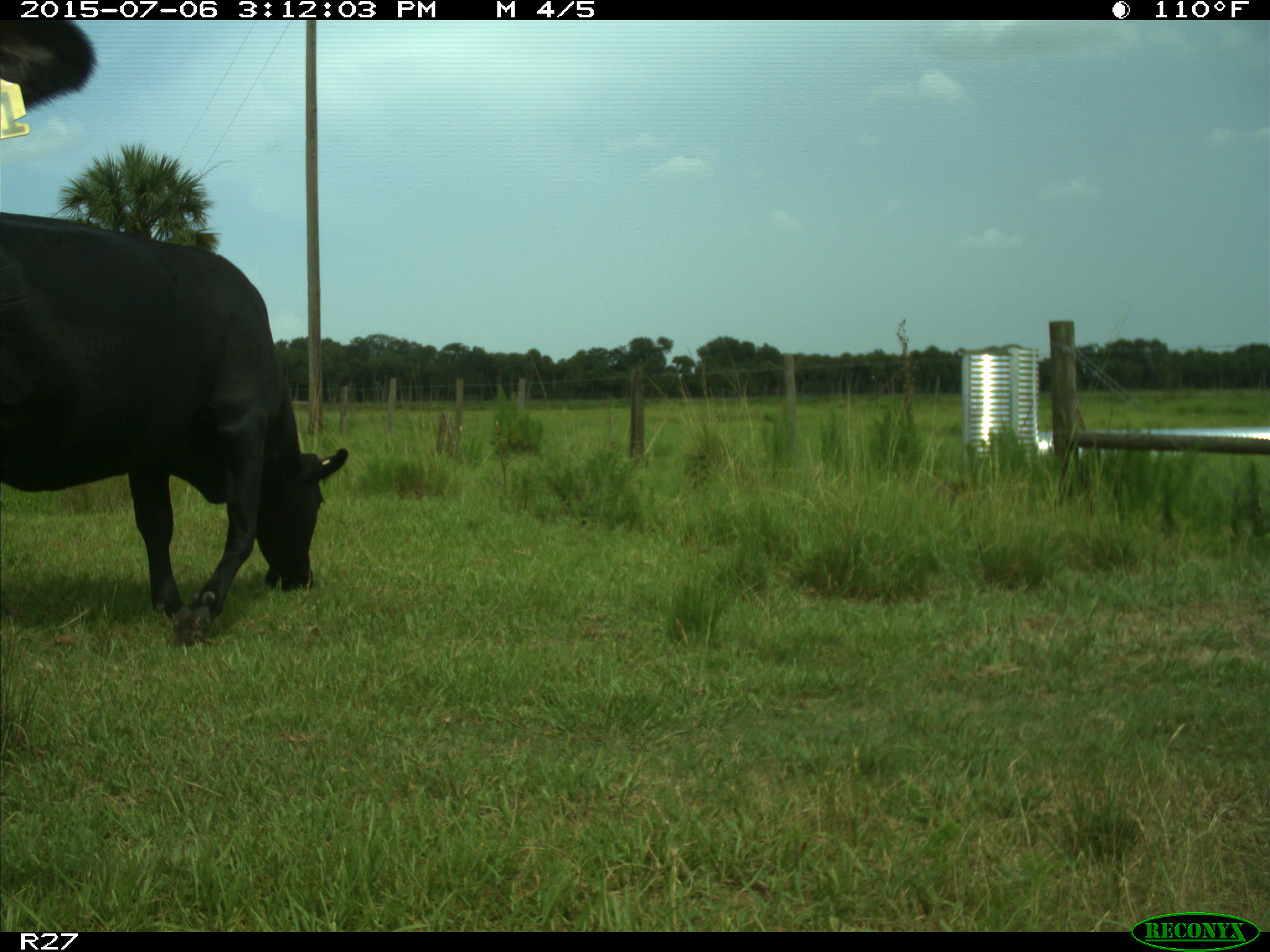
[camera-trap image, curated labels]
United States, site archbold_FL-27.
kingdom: Animalia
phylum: Chordata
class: Mammalia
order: Artiodactyla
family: Bovidae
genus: Bos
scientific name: Bos taurus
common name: domestic cow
Bos taurus (domestic cow).